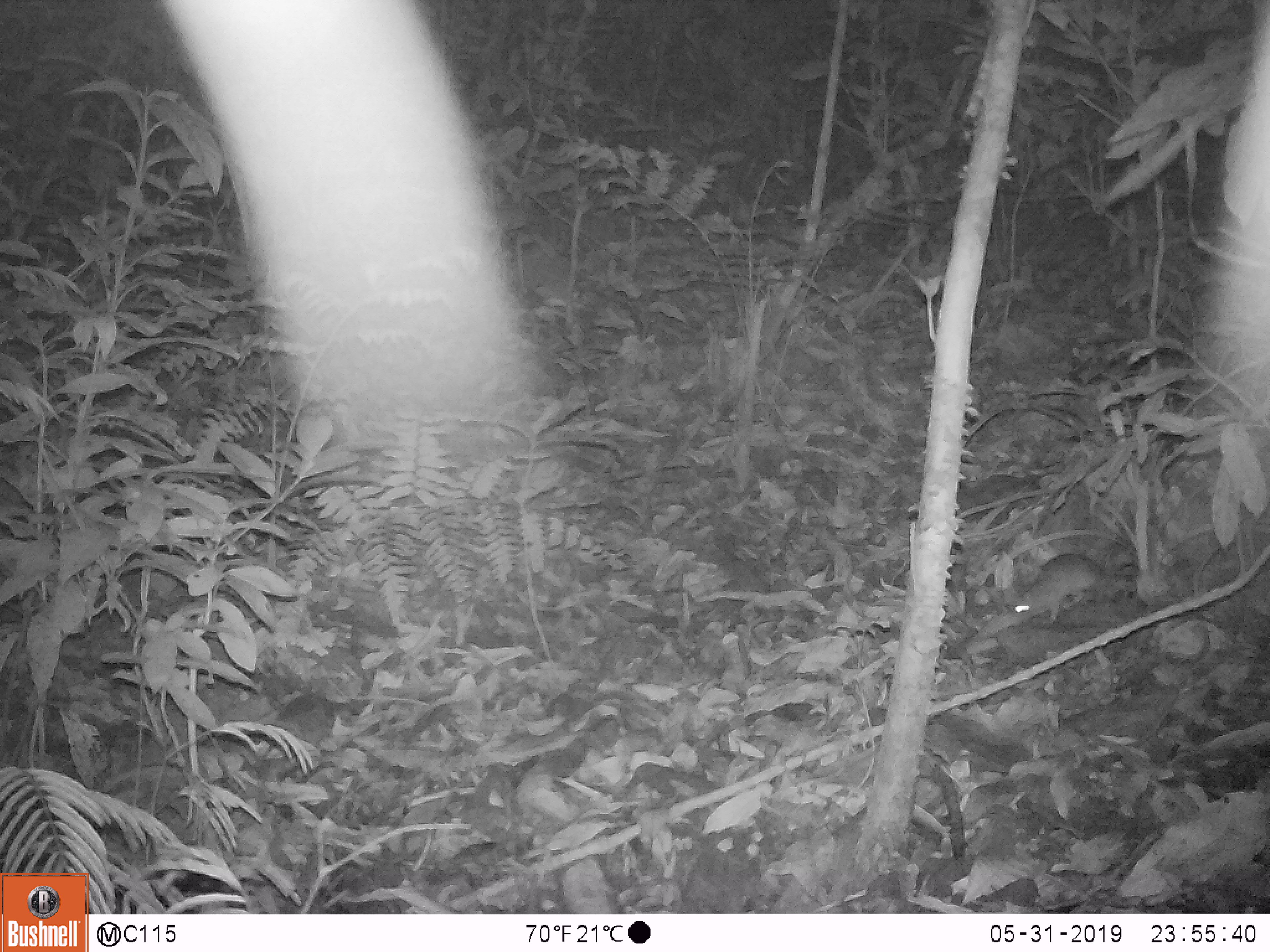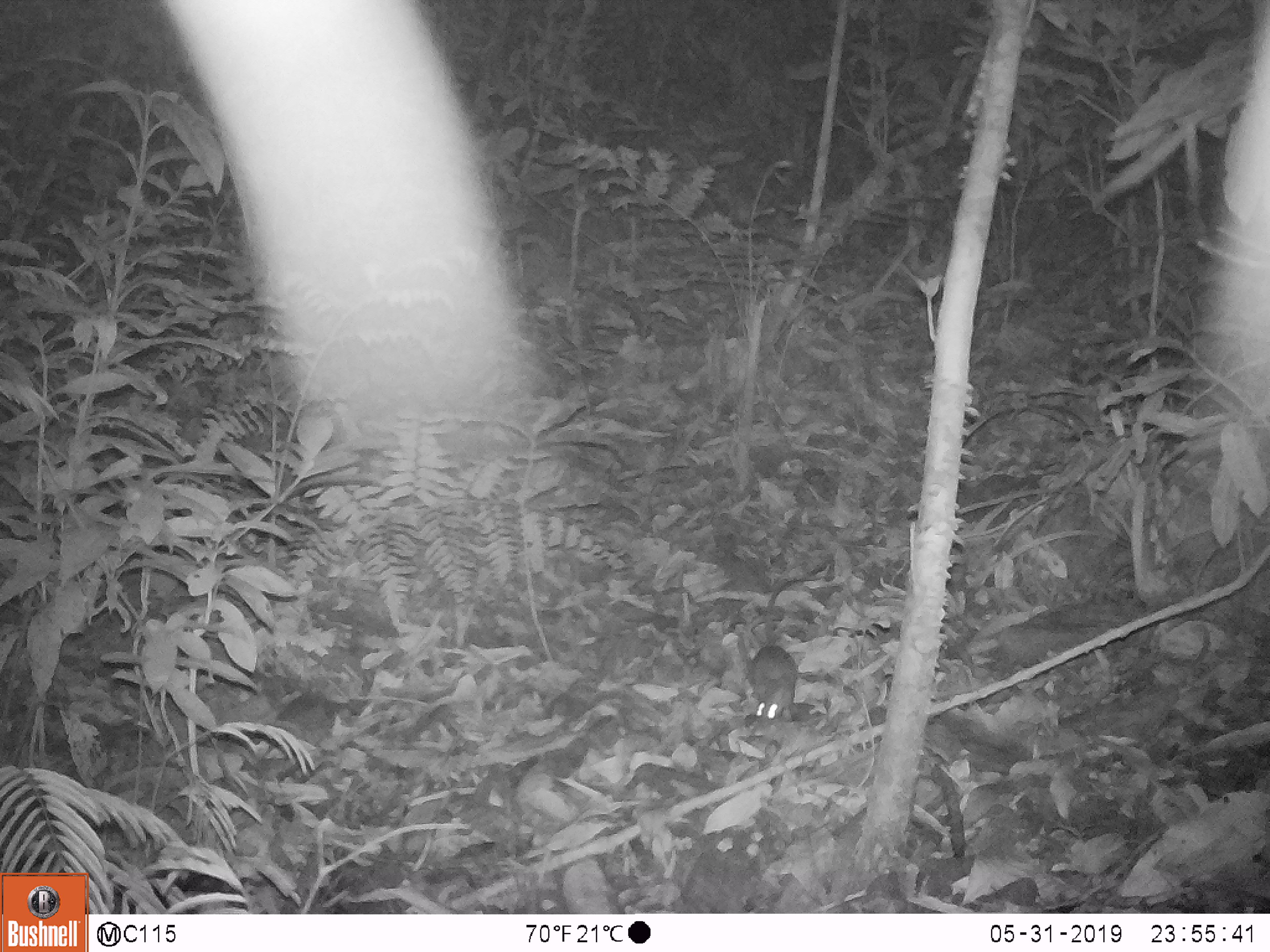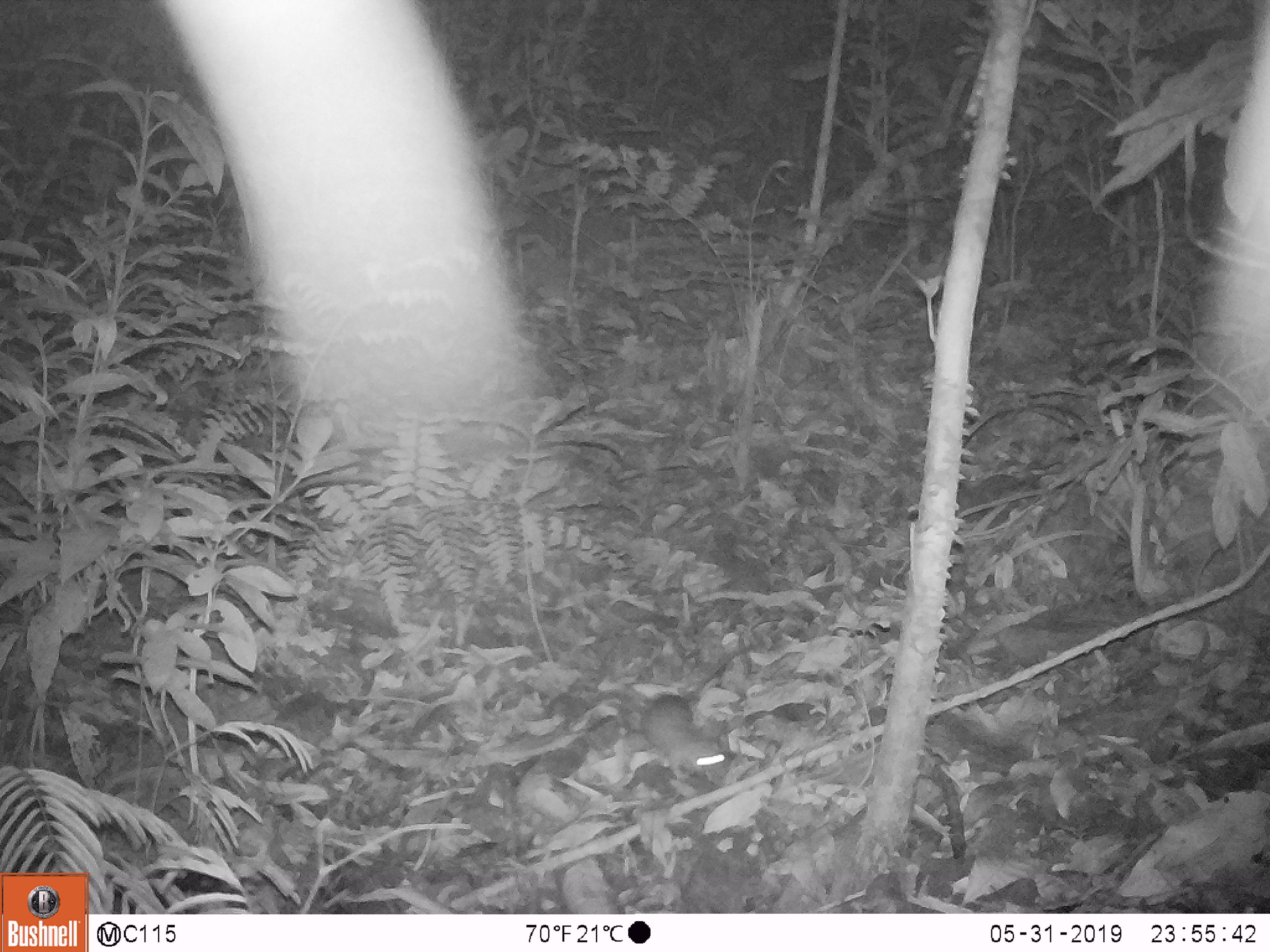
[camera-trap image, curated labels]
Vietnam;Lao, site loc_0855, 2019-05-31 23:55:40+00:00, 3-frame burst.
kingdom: Animalia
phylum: Chordata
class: Mammalia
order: Rodentia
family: Muridae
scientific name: Muridae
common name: old-world mice and rats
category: unidentified murid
Unidentified murid (old-world mice and rats) (Muridae). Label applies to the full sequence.